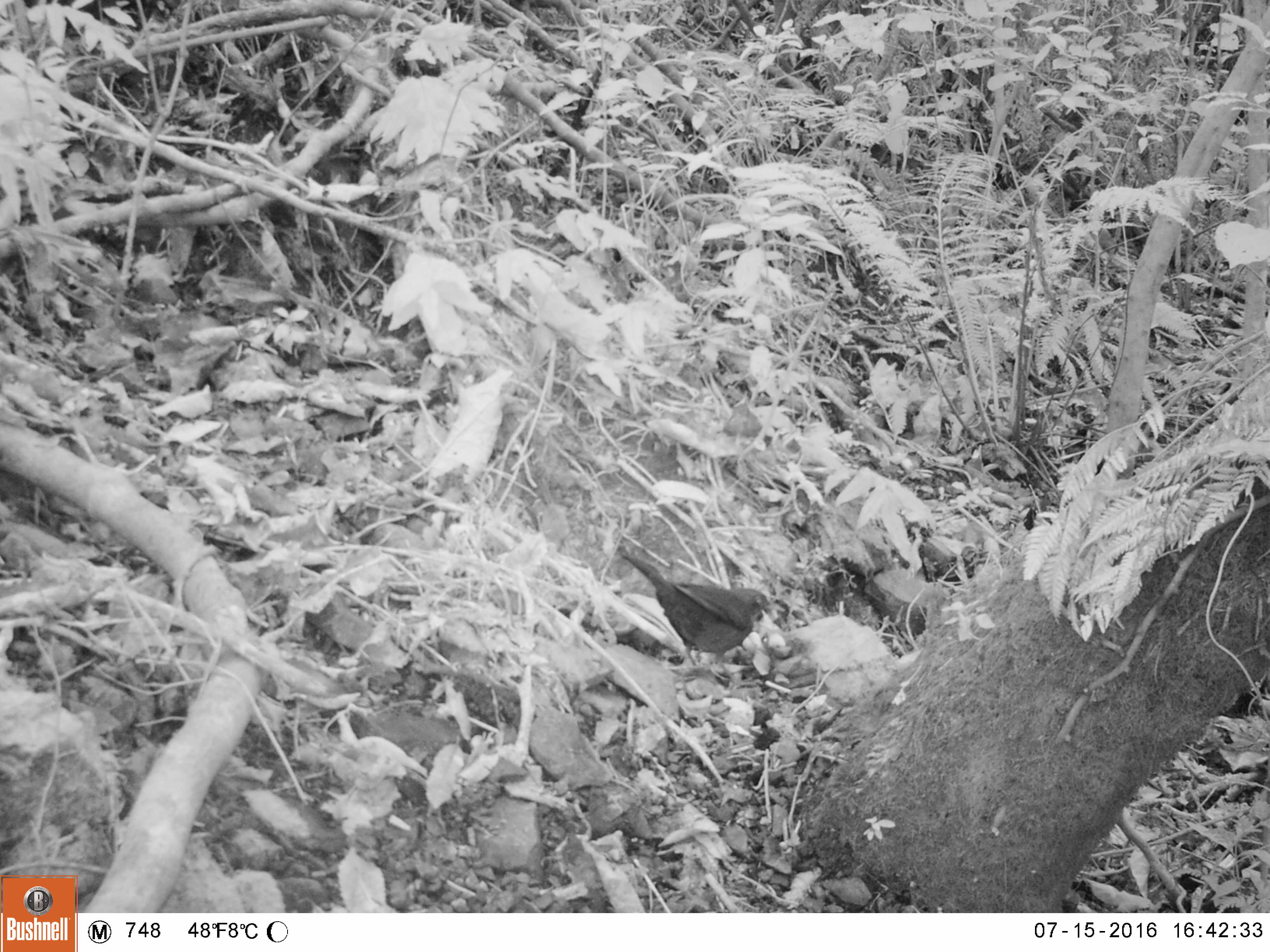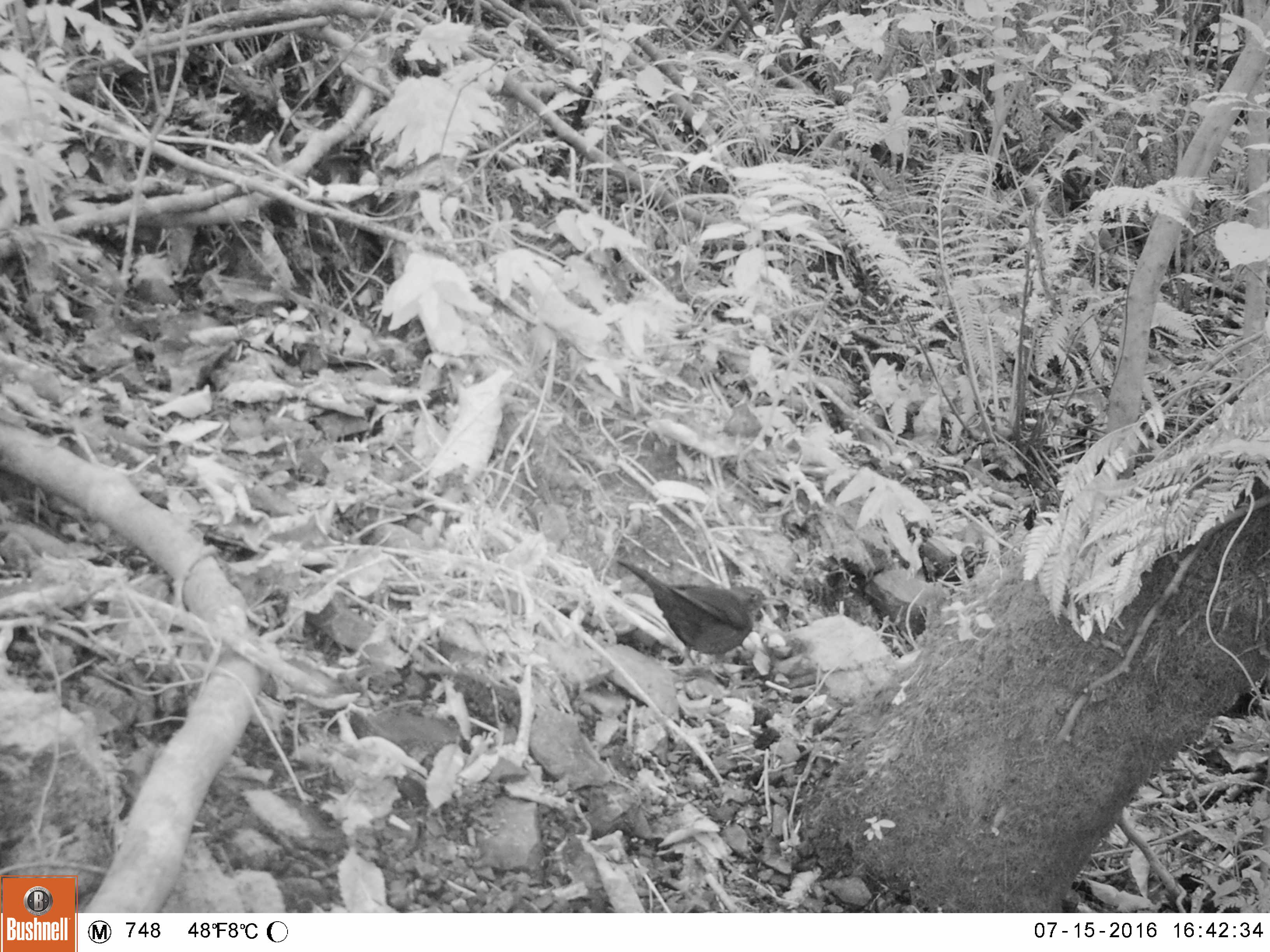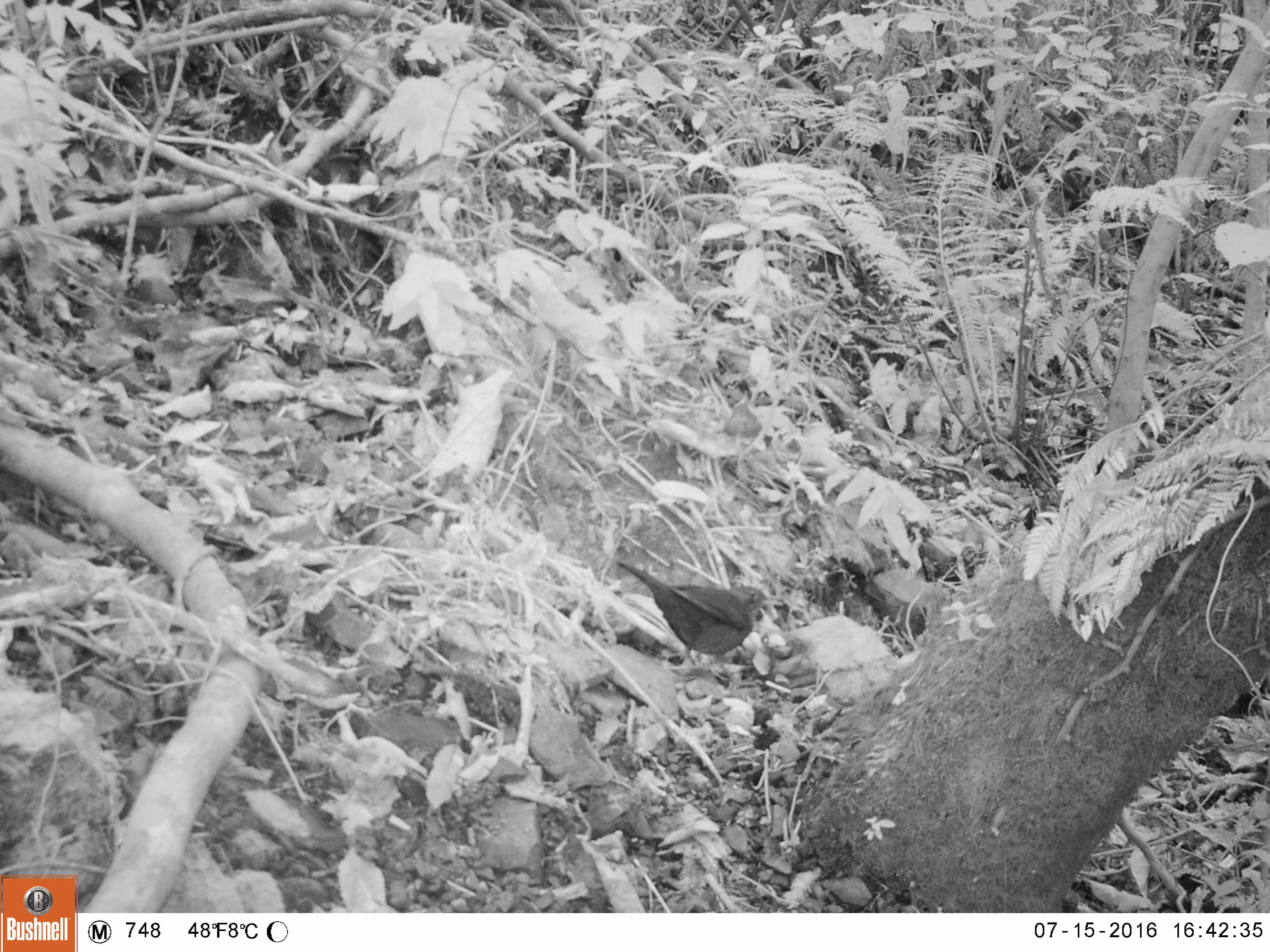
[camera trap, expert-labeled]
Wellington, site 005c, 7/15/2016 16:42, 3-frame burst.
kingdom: Animalia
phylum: Chordata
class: Aves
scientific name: Aves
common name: bird